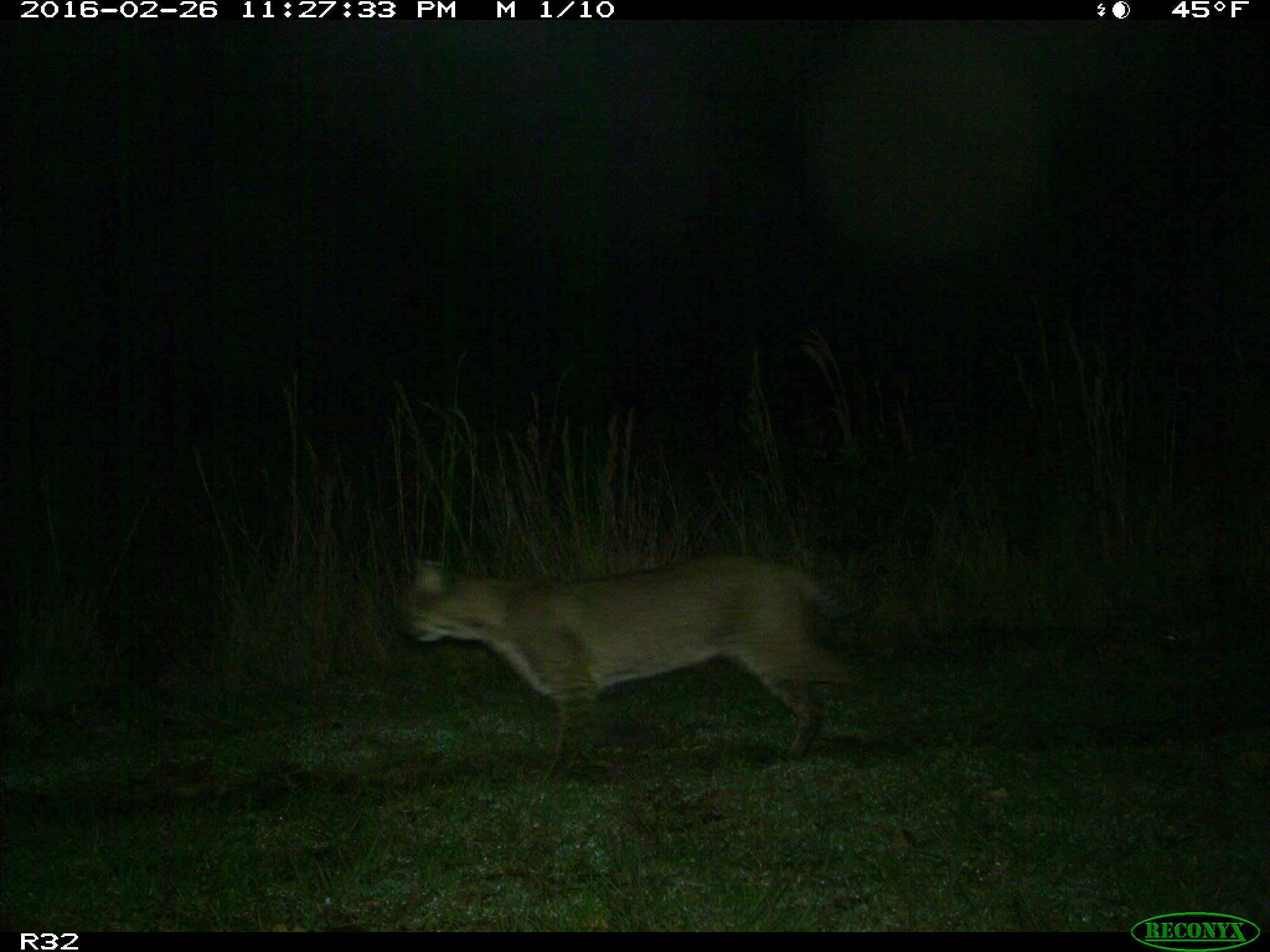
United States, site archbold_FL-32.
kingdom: Animalia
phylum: Chordata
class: Mammalia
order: Carnivora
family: Felidae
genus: Lynx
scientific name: Lynx rufus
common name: bobcat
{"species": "Lynx rufus (bobcat)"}